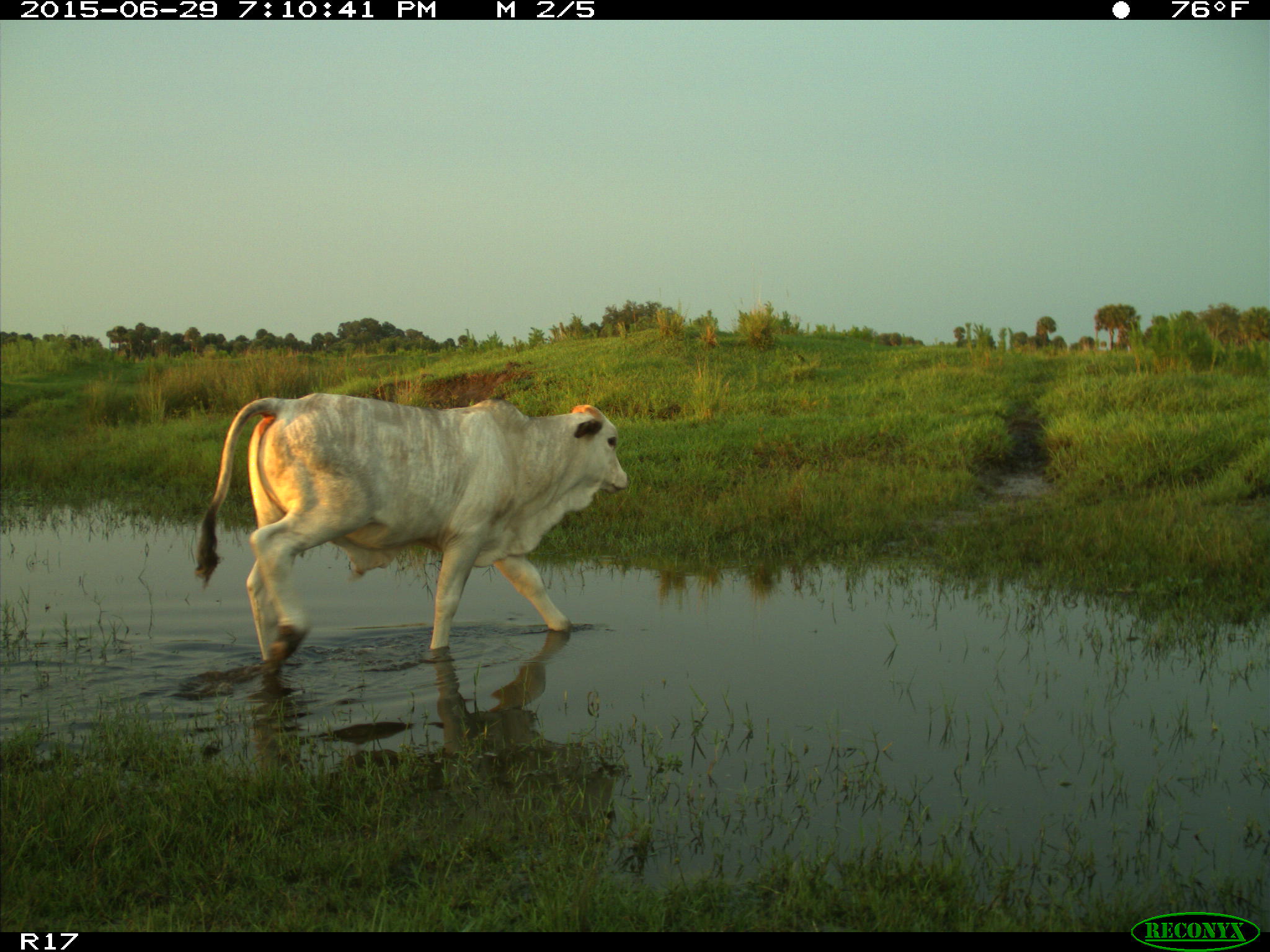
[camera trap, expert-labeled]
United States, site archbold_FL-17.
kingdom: Animalia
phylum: Chordata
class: Mammalia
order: Artiodactyla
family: Bovidae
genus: Bos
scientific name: Bos taurus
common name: domestic cow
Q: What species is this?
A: Bos taurus (domestic cow).